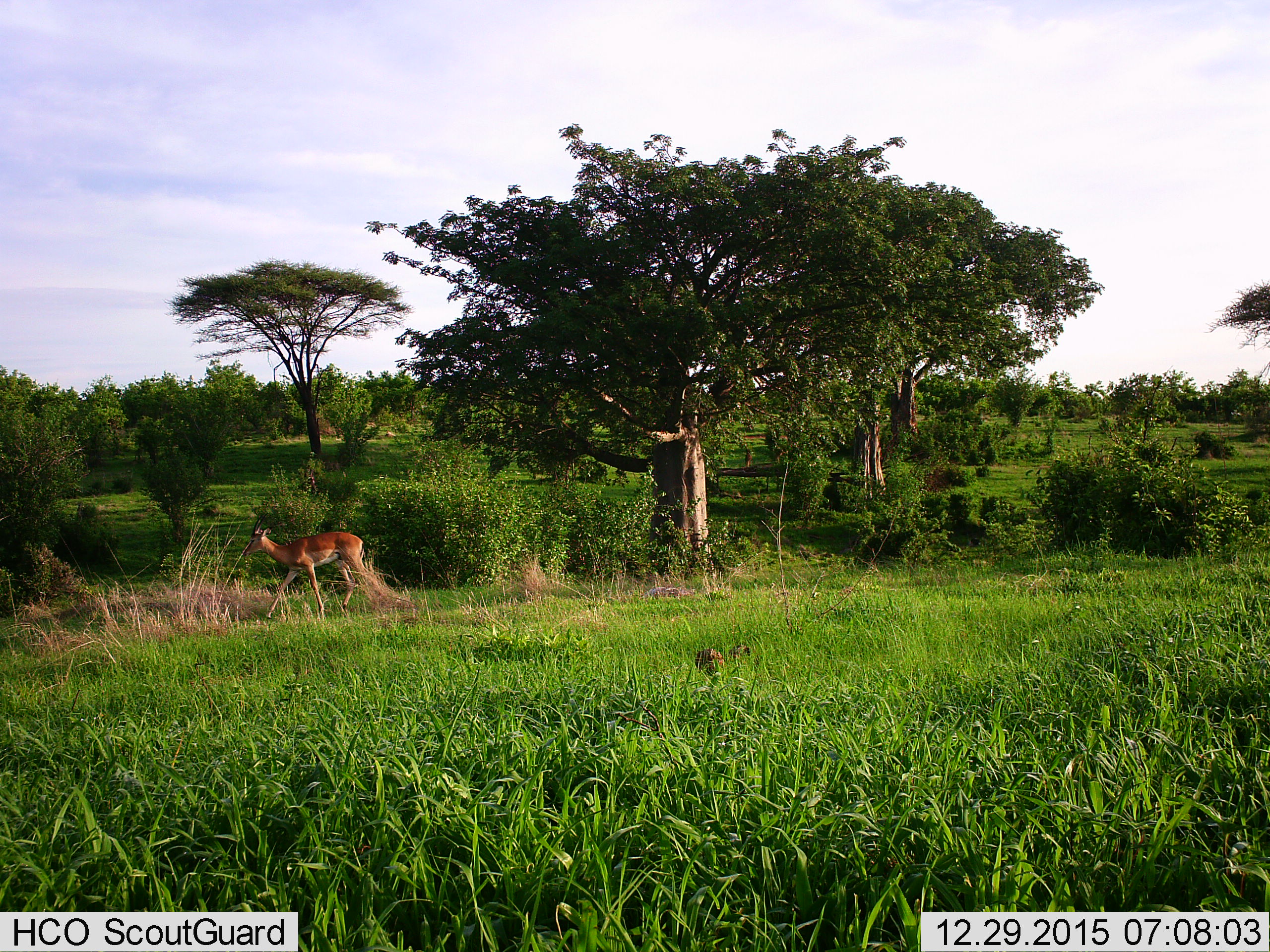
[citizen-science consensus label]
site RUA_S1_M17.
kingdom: Animalia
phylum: Chordata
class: Mammalia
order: Artiodactyla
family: Bovidae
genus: Aepyceros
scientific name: Aepyceros melampus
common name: impala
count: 1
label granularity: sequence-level